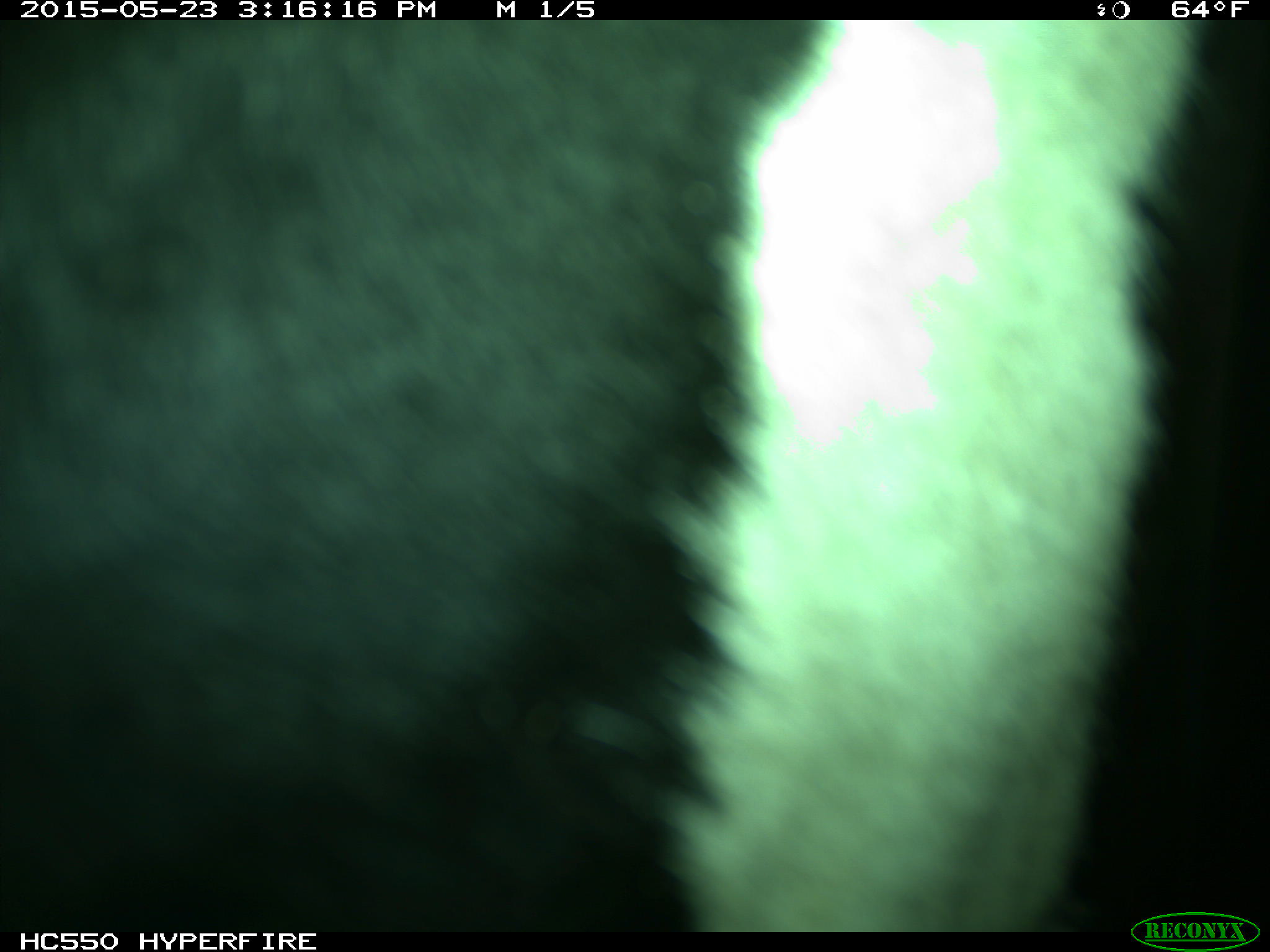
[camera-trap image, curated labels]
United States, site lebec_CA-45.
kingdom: Animalia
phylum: Chordata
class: Mammalia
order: Artiodactyla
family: Bovidae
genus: Bos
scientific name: Bos taurus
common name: domestic cow